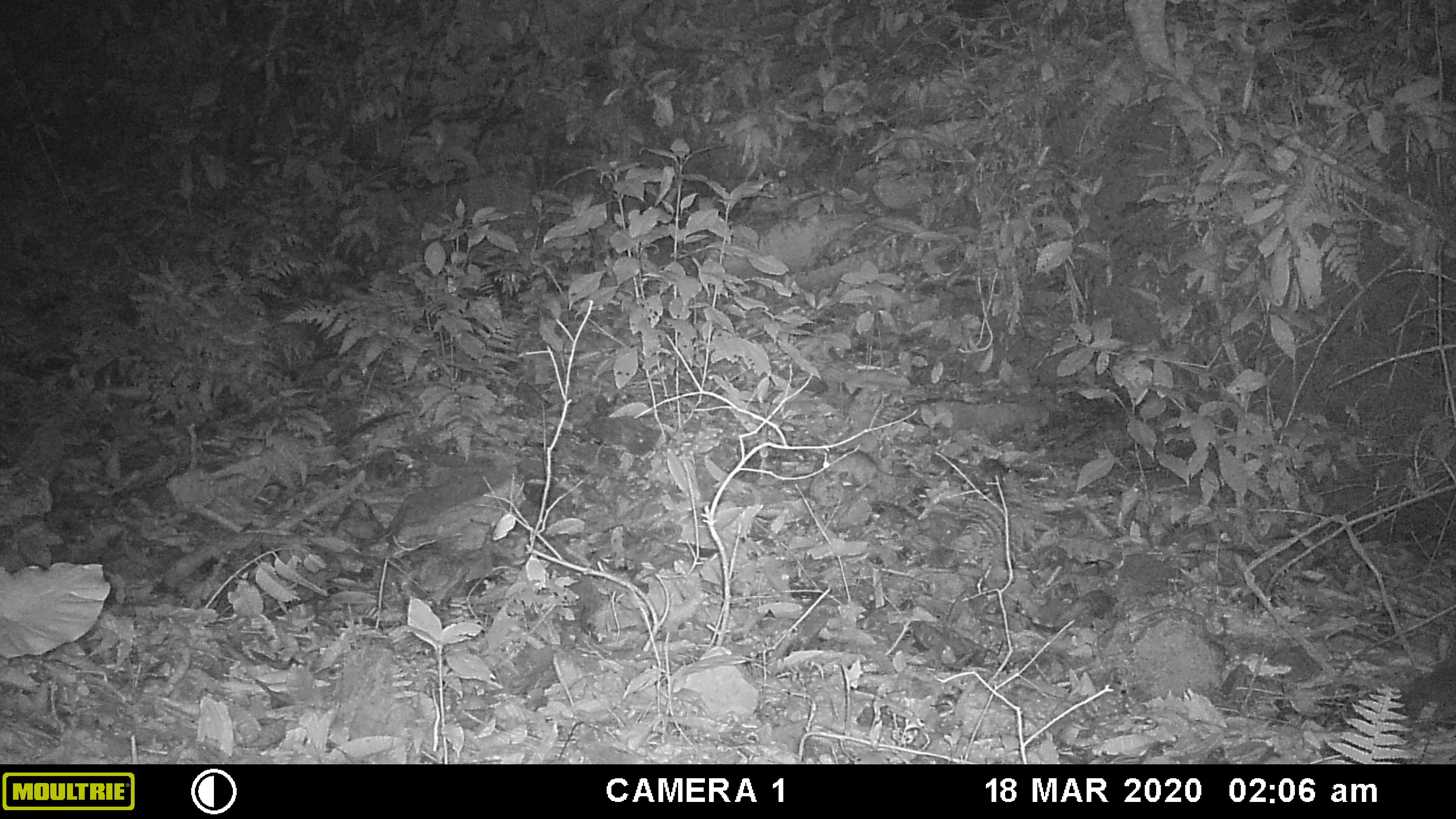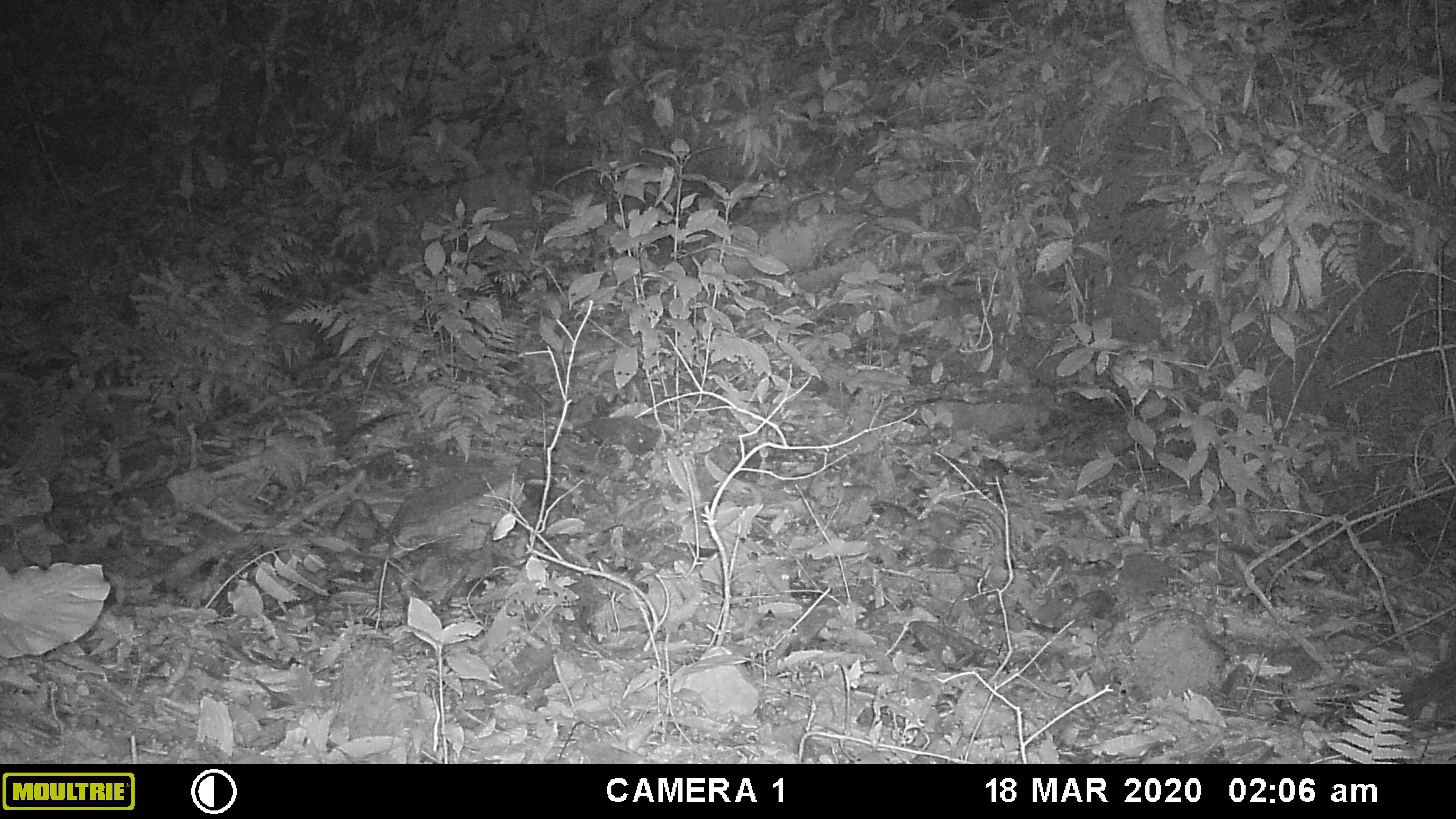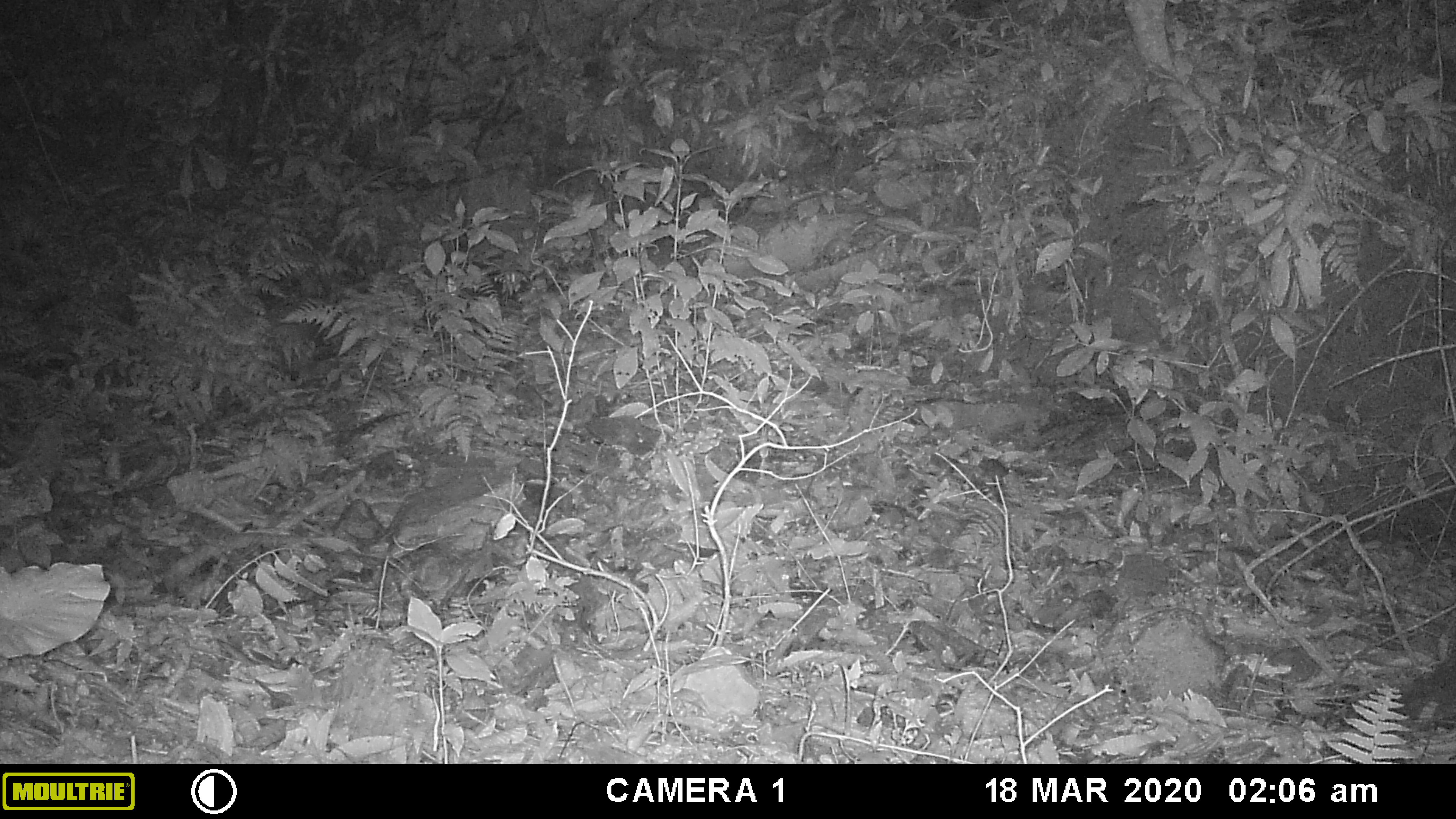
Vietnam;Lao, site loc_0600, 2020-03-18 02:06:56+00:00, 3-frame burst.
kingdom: Animalia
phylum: Chordata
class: Mammalia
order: Rodentia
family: Muridae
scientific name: Muridae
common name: old-world mice and rats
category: unidentified murid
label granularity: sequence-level